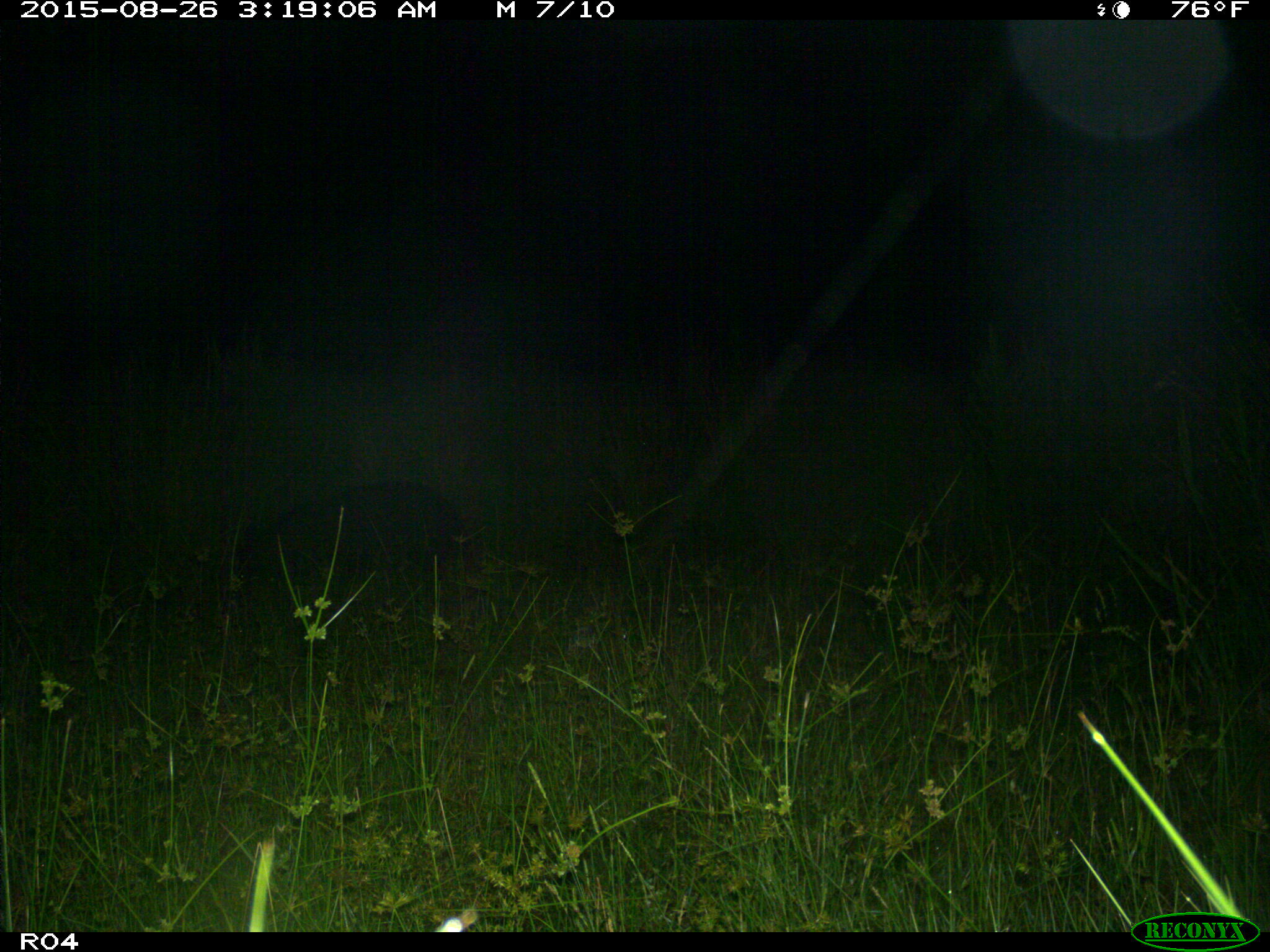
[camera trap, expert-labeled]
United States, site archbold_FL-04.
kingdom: Animalia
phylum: Chordata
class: Mammalia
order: Artiodactyla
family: Suidae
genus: Sus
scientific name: Sus scrofa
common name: wild boar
Sus scrofa (wild boar).